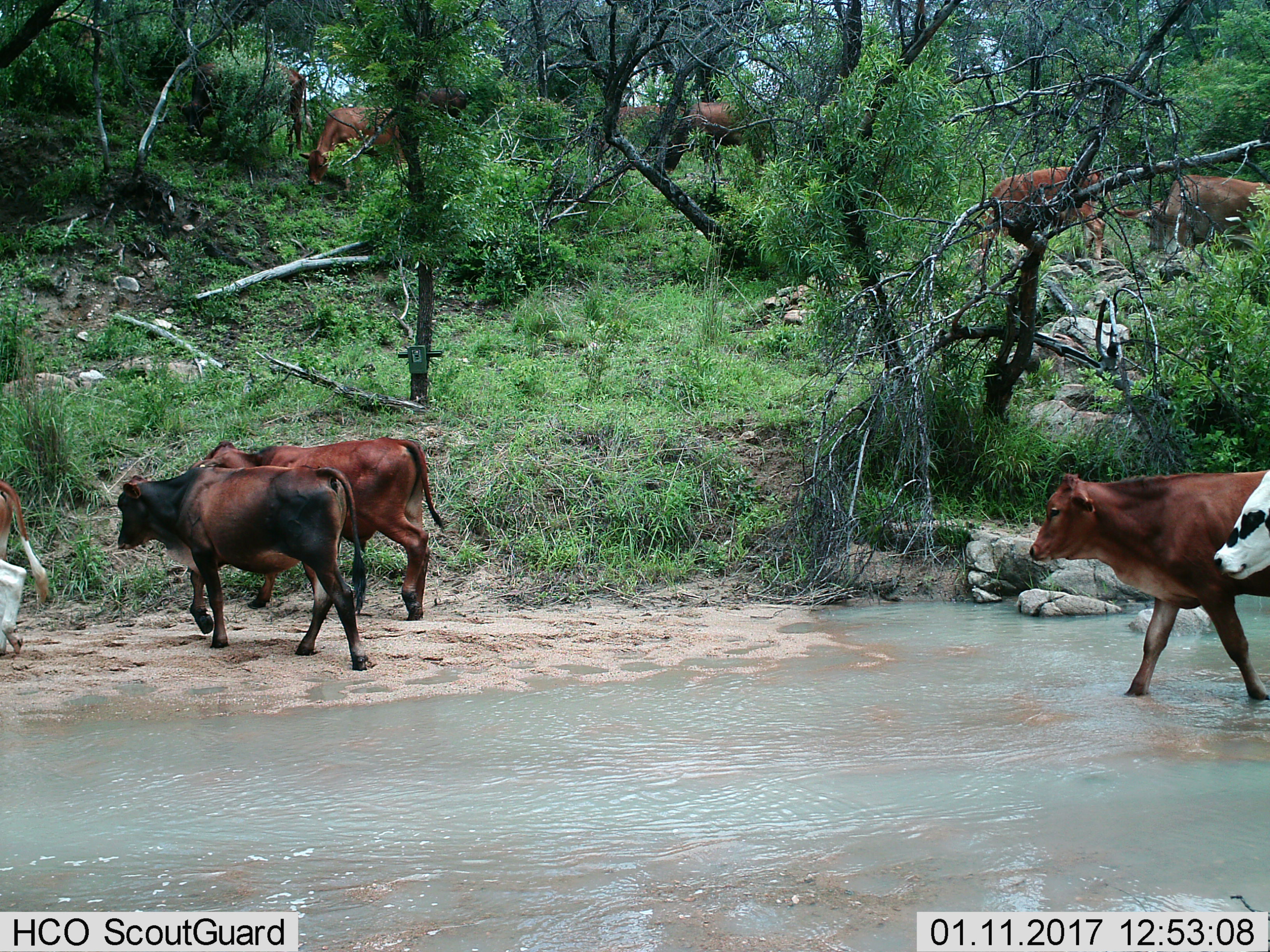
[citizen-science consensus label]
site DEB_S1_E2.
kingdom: Animalia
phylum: Chordata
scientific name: Vertebrata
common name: domestic animal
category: domesticanimal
Domesticanimal (domestic animal) (Vertebrata), count 10. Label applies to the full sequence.